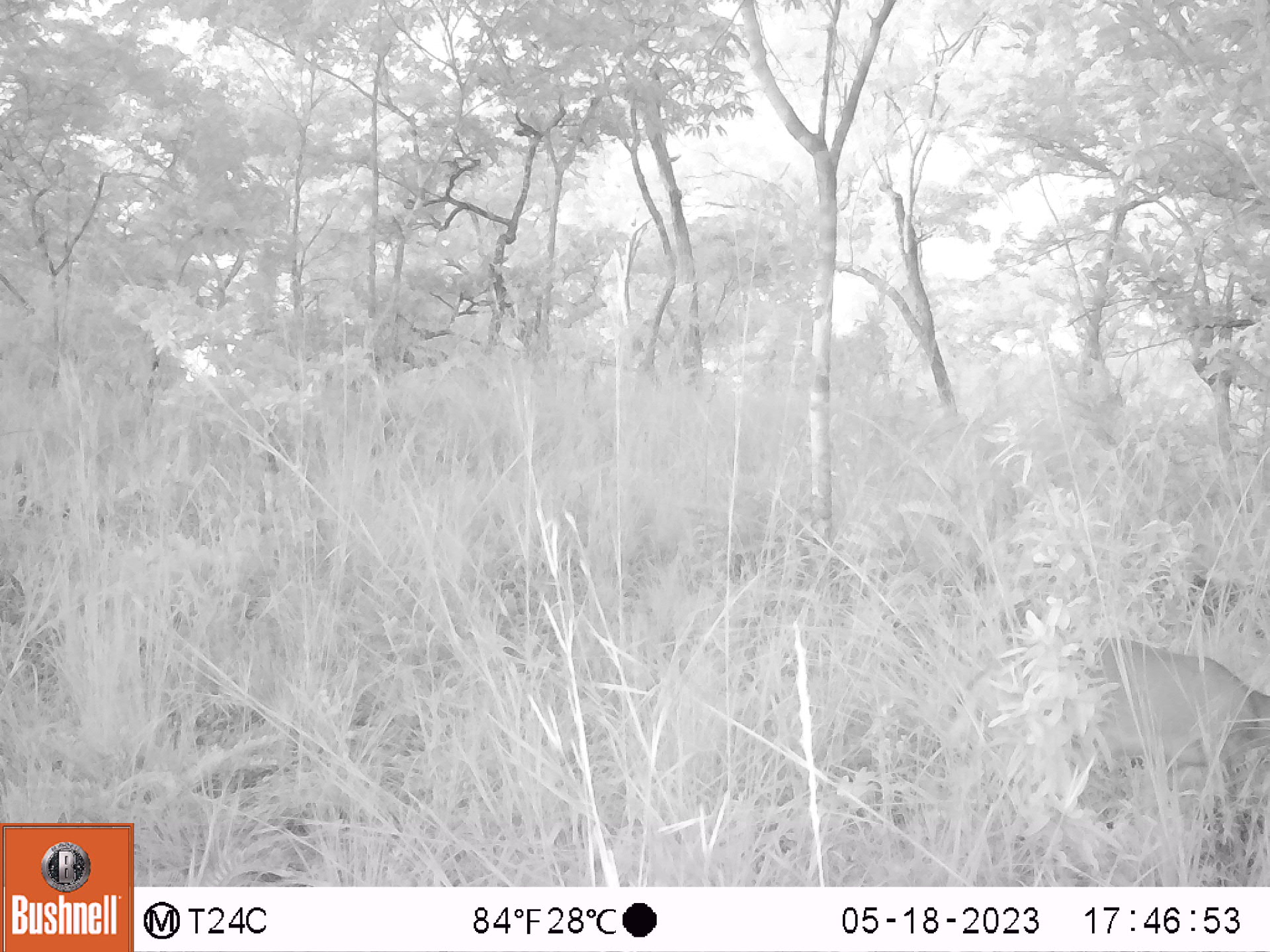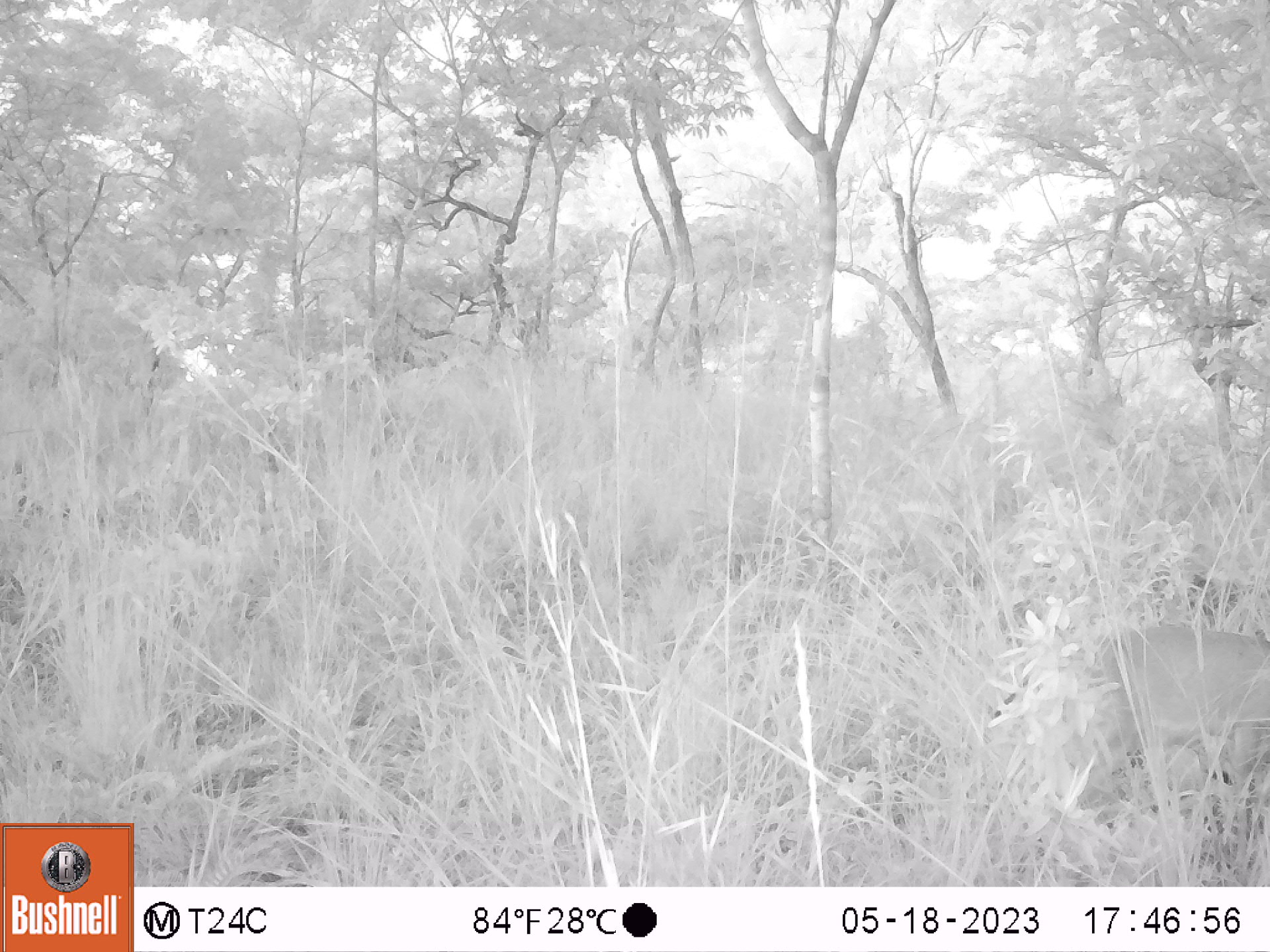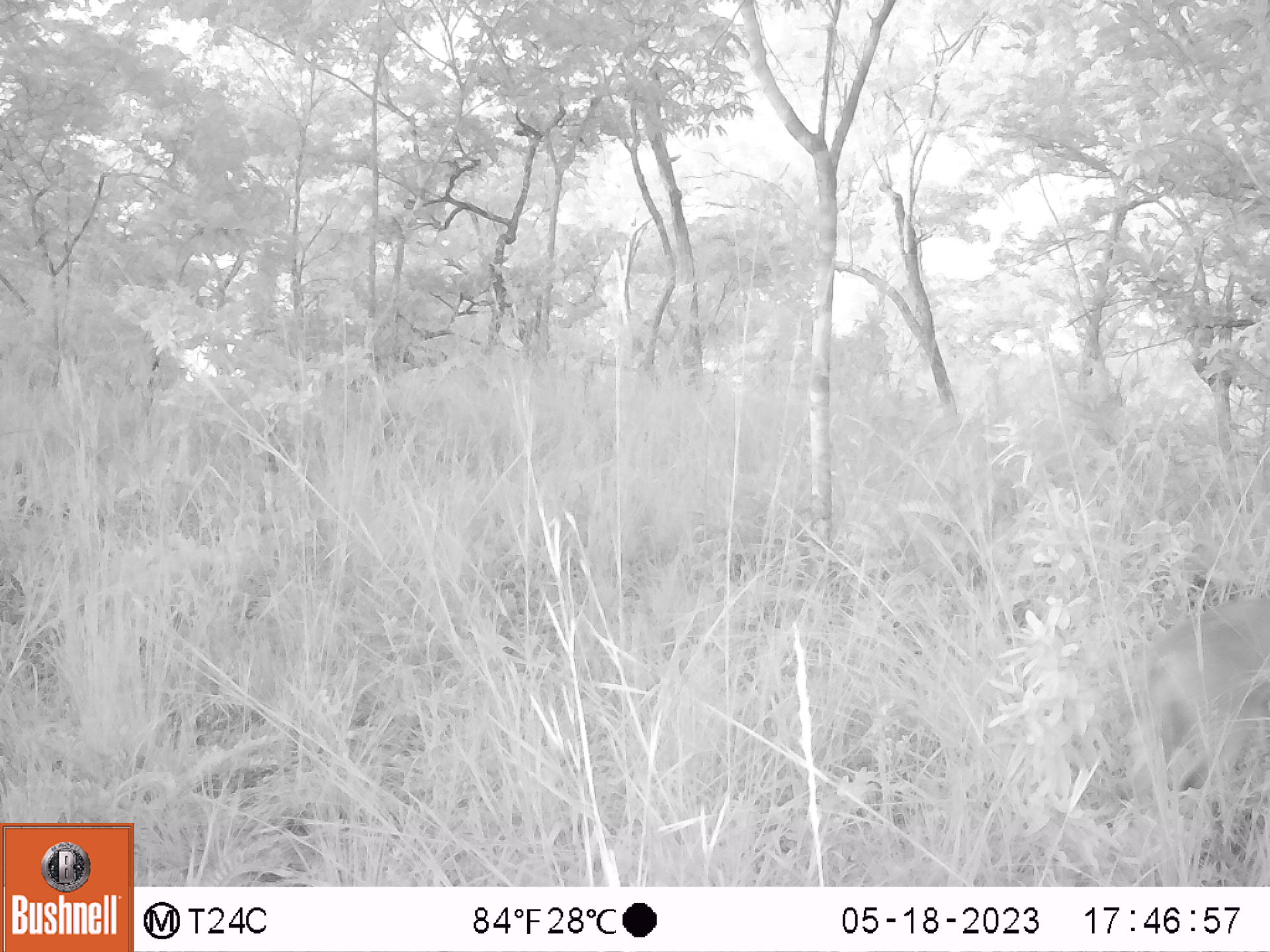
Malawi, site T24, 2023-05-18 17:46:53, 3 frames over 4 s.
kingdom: Animalia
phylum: Chordata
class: Mammalia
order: Artiodactyla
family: Bovidae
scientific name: Antilopinae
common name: small antelope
Small antelope (Antilopinae), count 1.